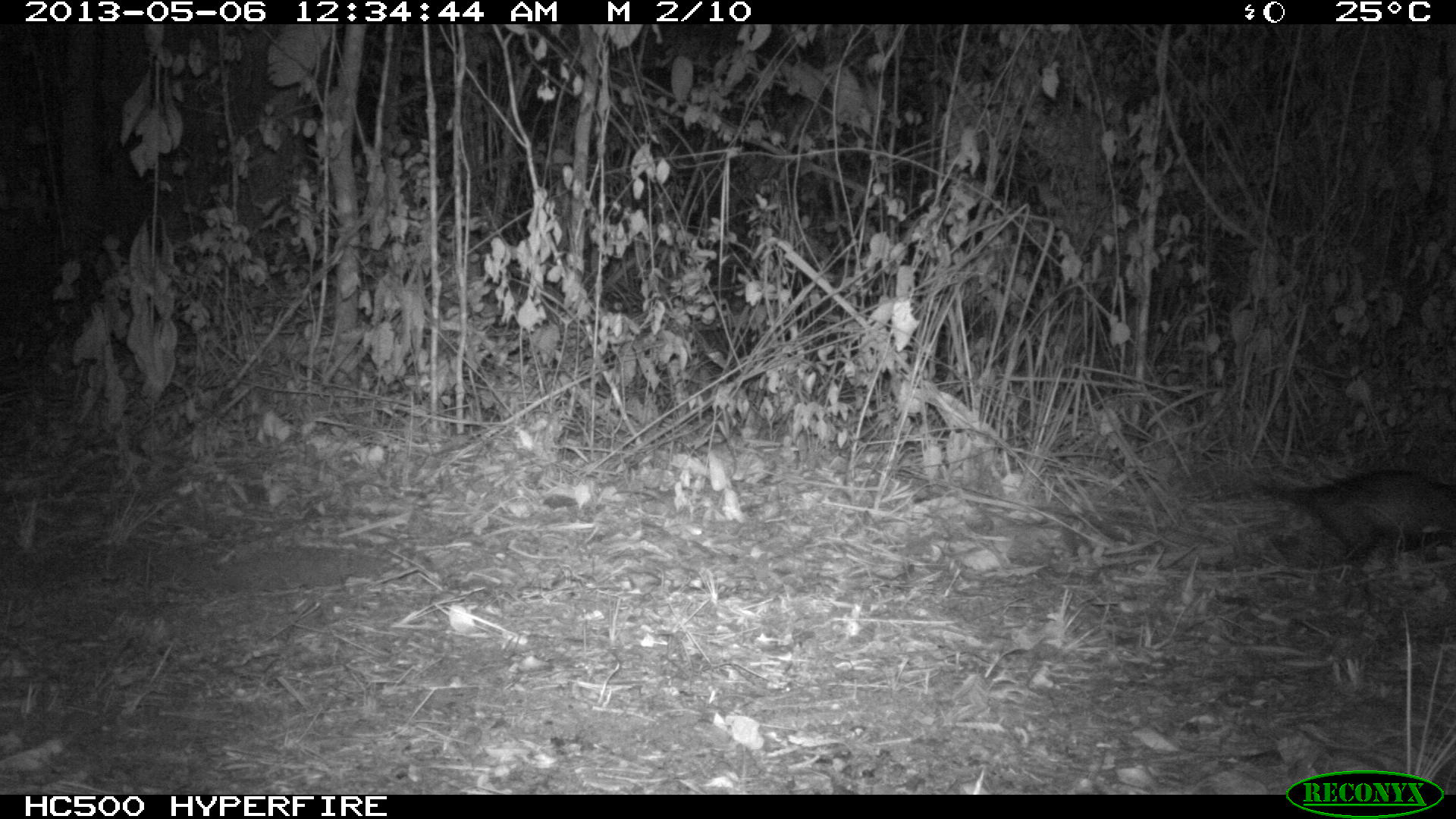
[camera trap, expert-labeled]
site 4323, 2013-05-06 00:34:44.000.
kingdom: Animalia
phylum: Chordata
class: Mammalia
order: Didelphimorphia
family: Didelphidae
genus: Didelphis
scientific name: Didelphis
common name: american opossums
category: didelphis sp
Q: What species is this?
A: Didelphis sp (american opossums) (Didelphis).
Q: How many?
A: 1.